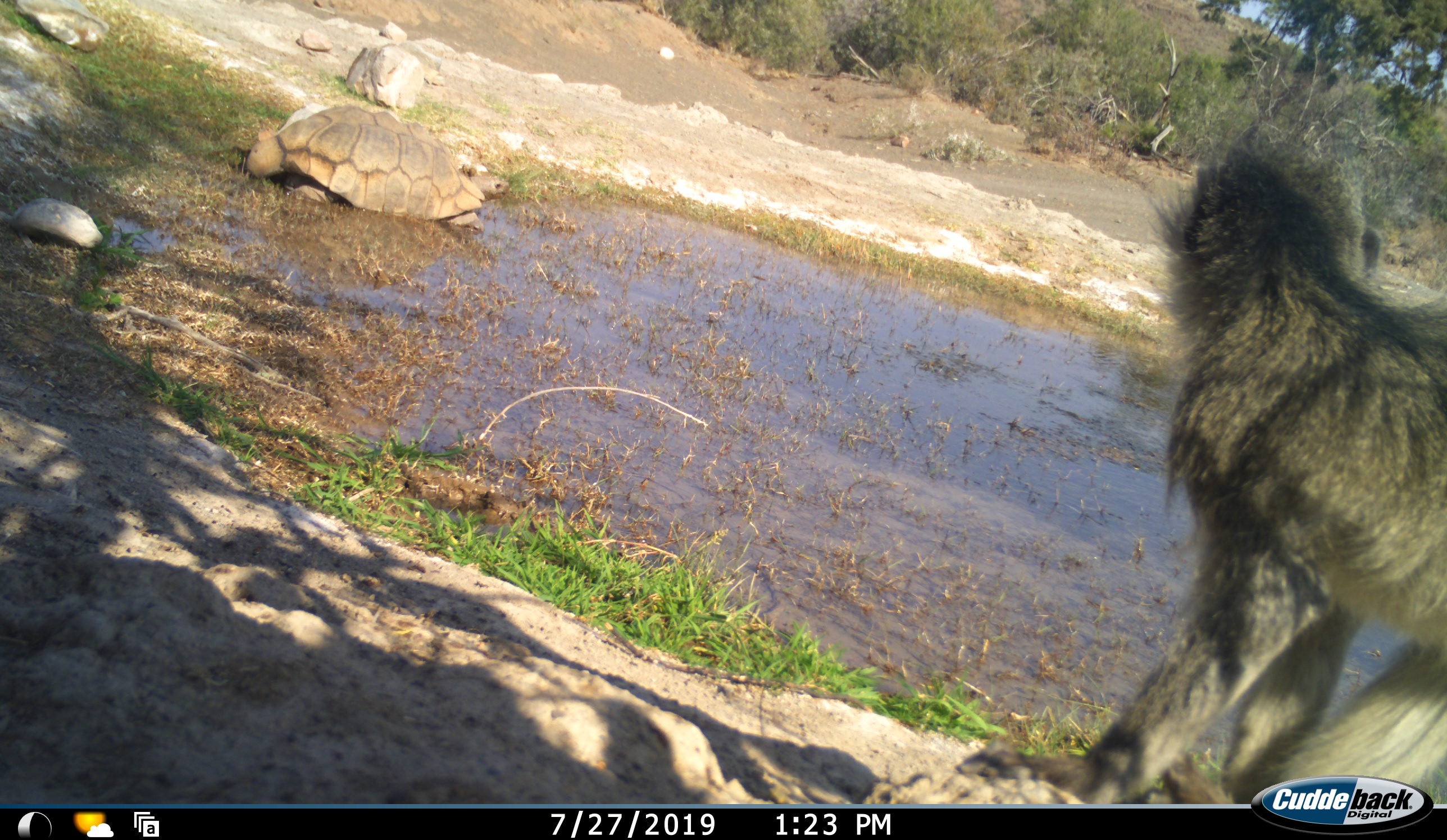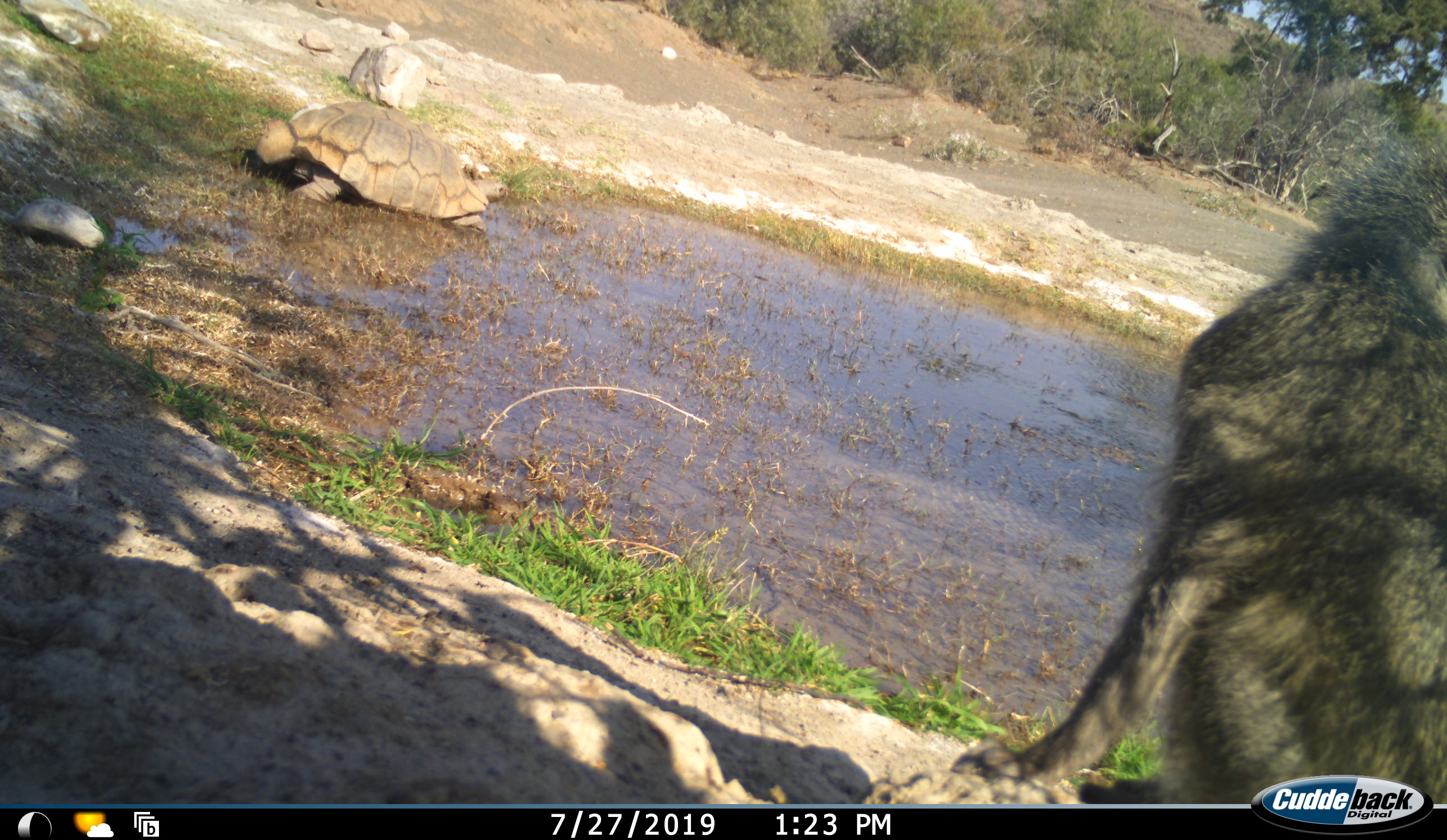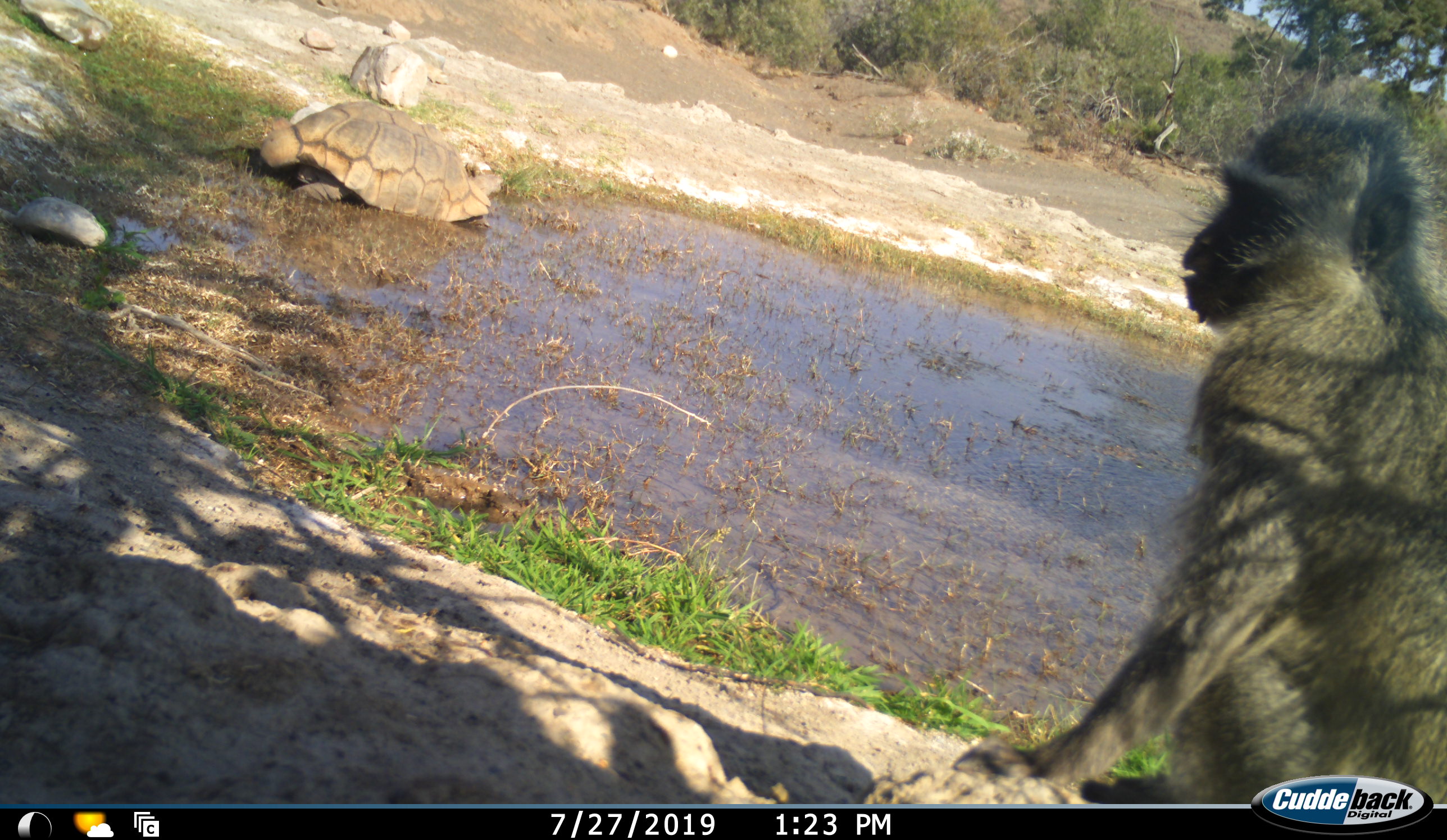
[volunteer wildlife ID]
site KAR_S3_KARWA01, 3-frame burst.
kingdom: Animalia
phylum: Chordata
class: Mammalia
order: Primates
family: Cercopithecidae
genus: Papio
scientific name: Papio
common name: baboon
Baboon (Papio), count 1. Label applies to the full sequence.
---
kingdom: Animalia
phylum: Chordata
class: Reptilia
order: Testudines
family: Testudinidae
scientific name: Testudinidae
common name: tortoise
Tortoise (Testudinidae), count 1. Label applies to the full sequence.